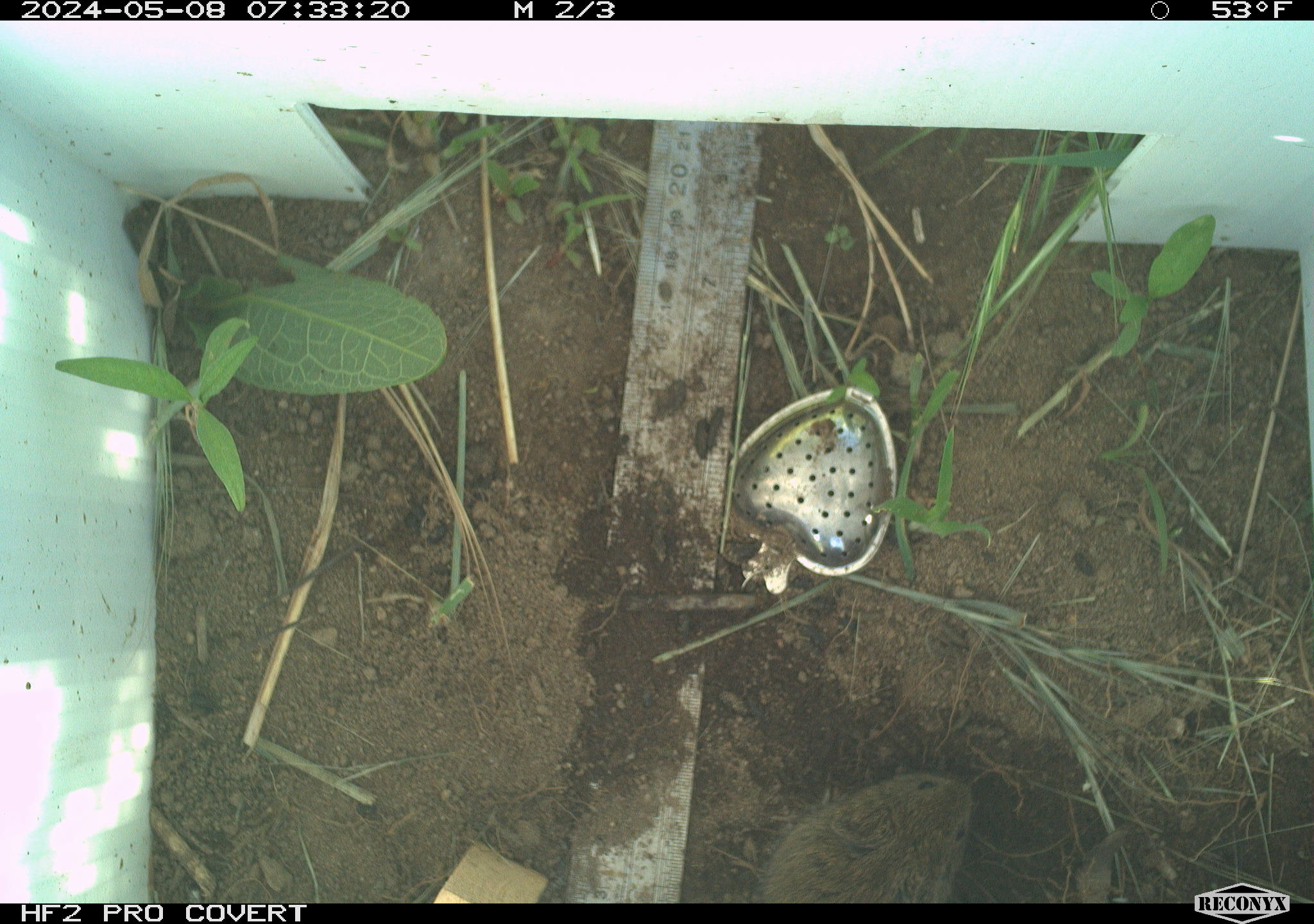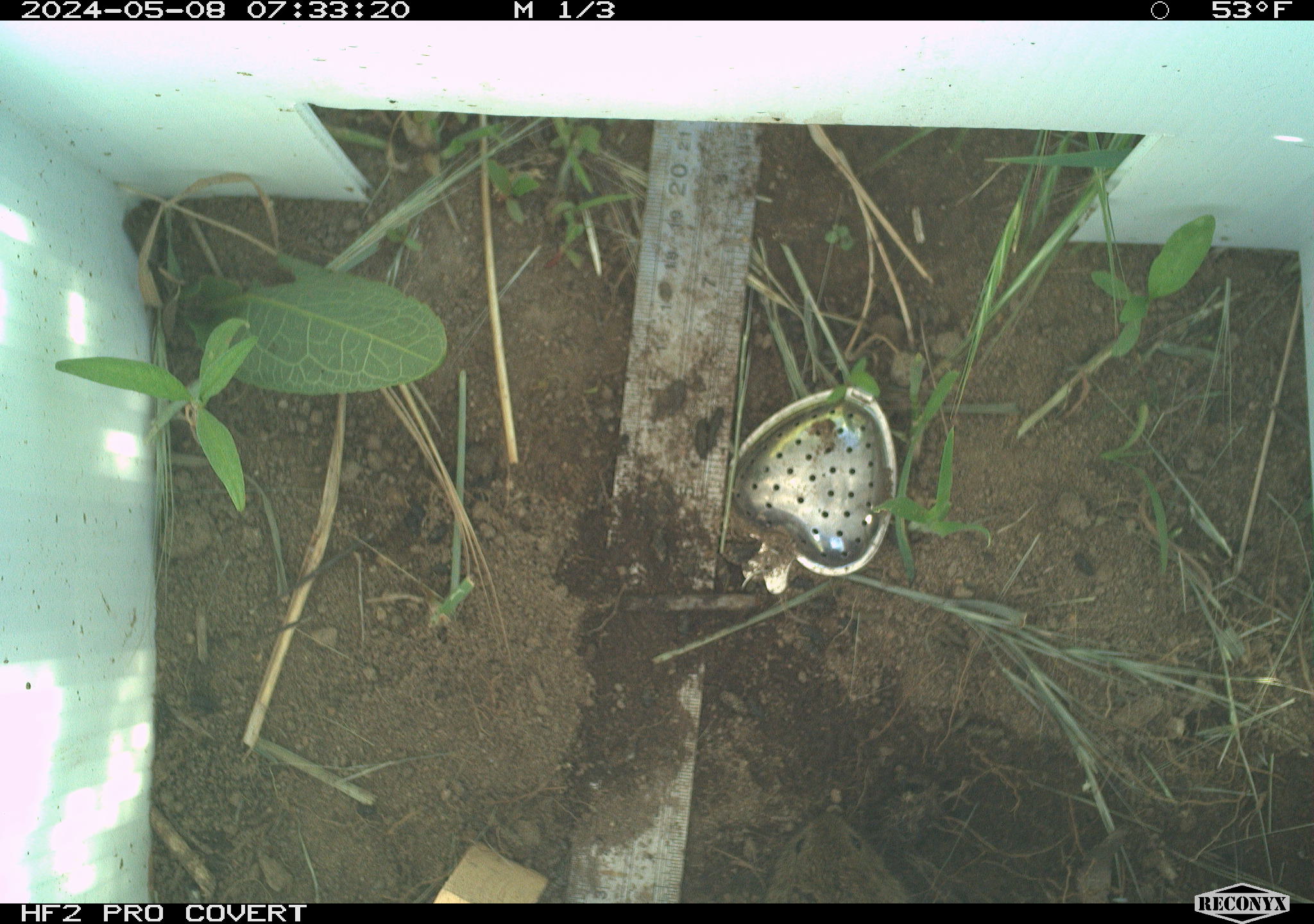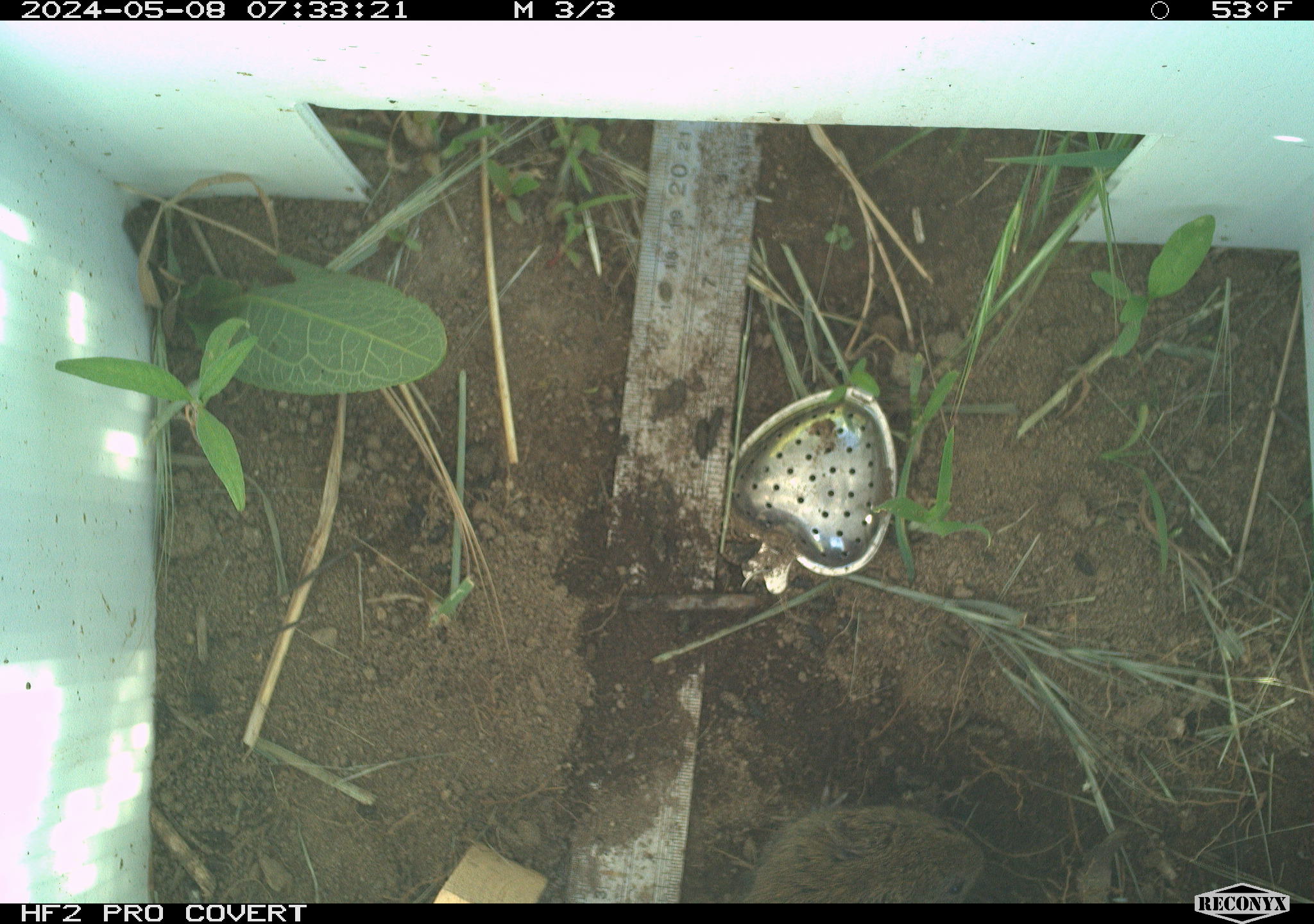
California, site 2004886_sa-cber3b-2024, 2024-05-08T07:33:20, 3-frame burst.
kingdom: Animalia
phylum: Chordata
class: Mammalia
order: Rodentia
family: Cricetidae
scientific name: Arvicolinae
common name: voles, lemmings, and muskrats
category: arvicolinae subfamily